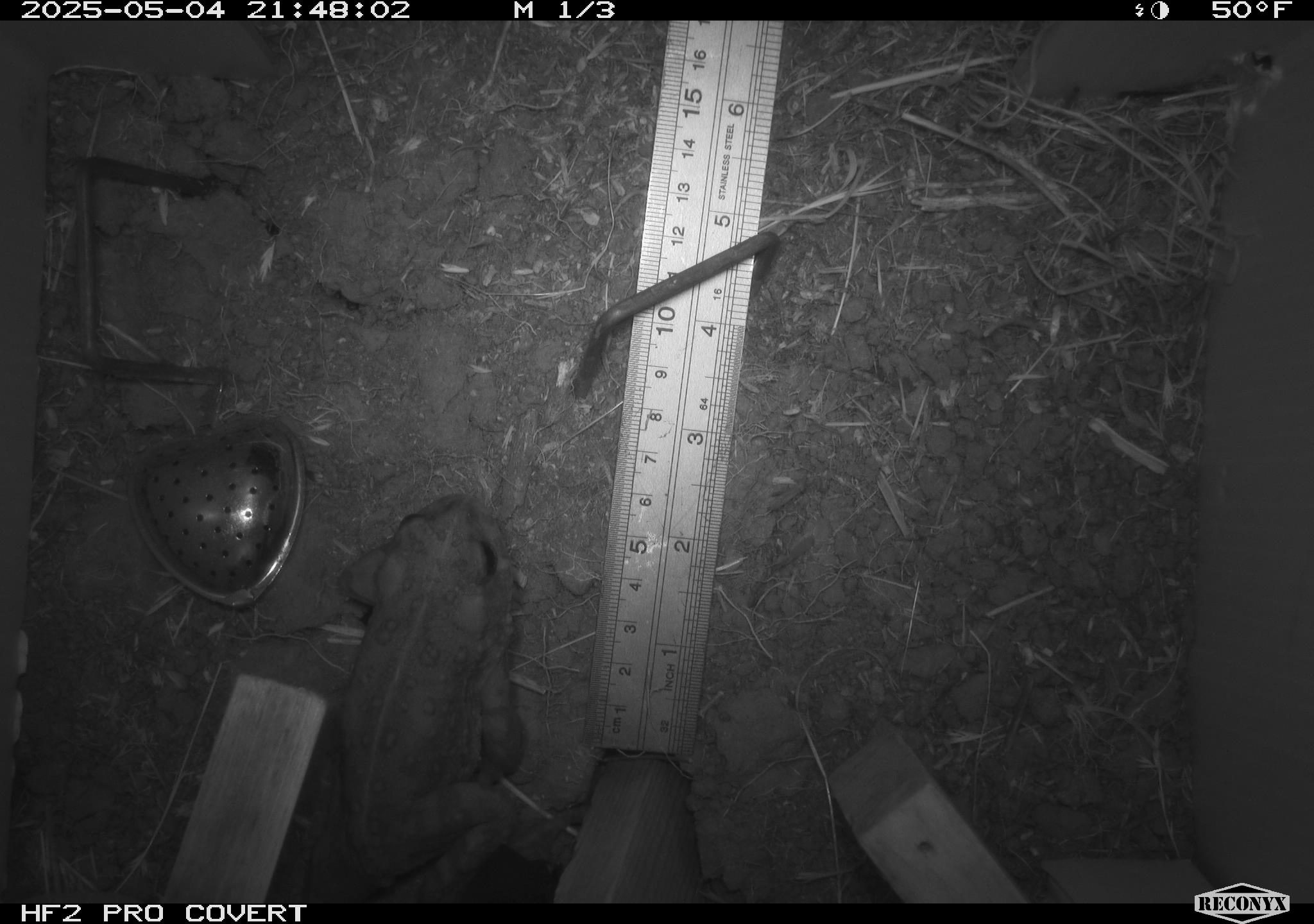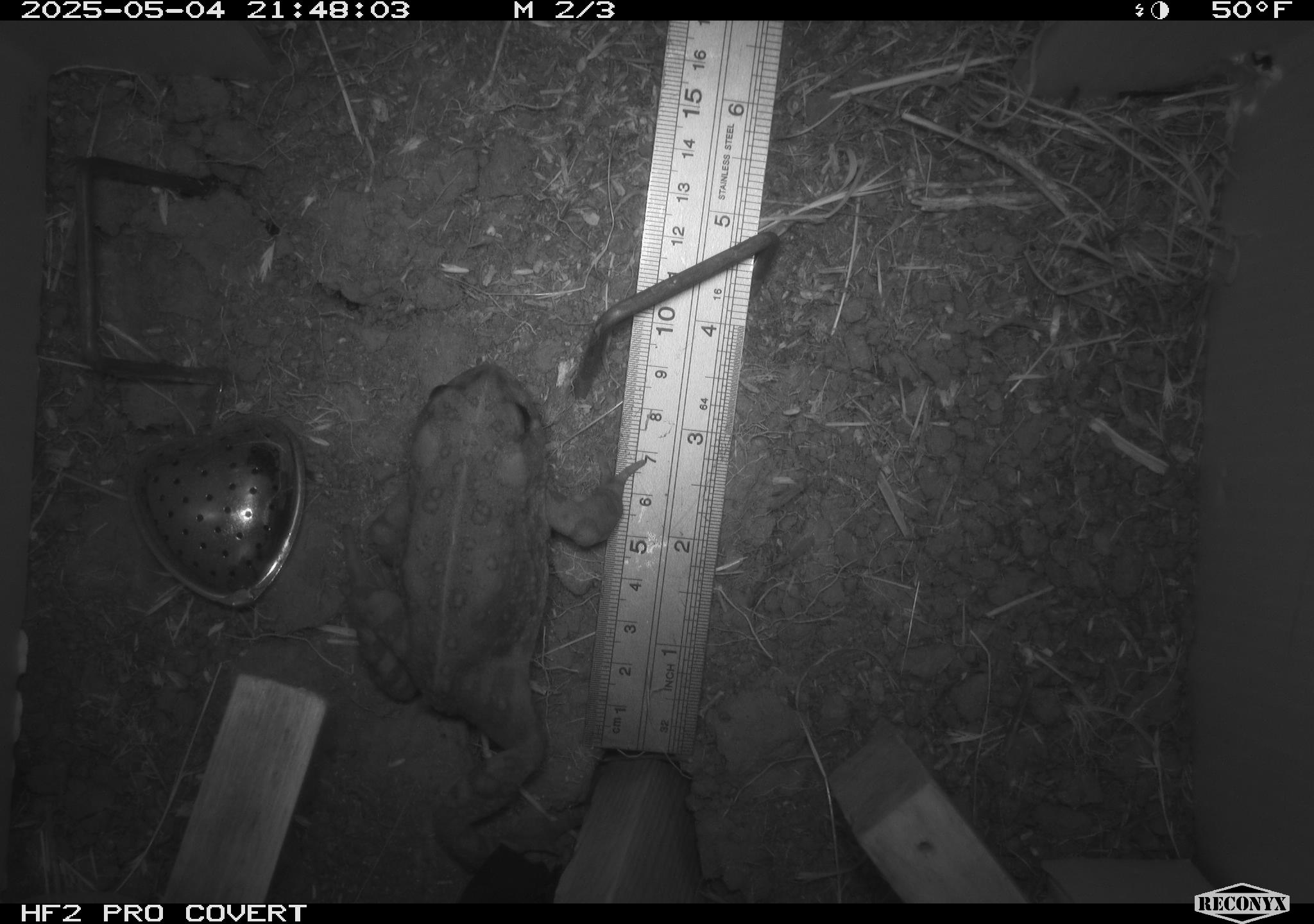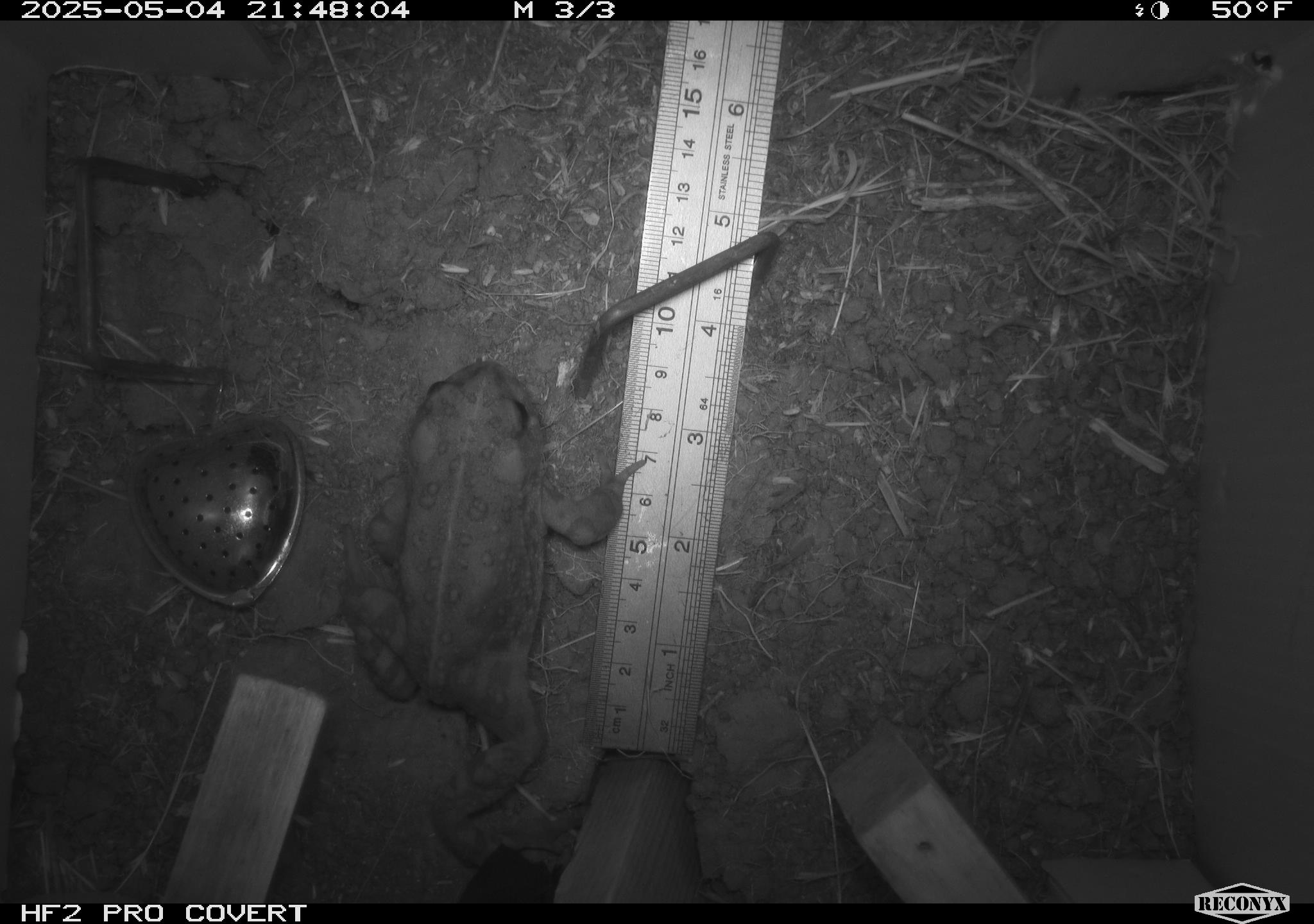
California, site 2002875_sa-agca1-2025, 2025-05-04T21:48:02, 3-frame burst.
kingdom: Animalia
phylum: Chordata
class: Amphibia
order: Anura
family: Bufonidae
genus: Anaxyrus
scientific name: Anaxyrus boreas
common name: western toad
Western toad (Anaxyrus boreas).